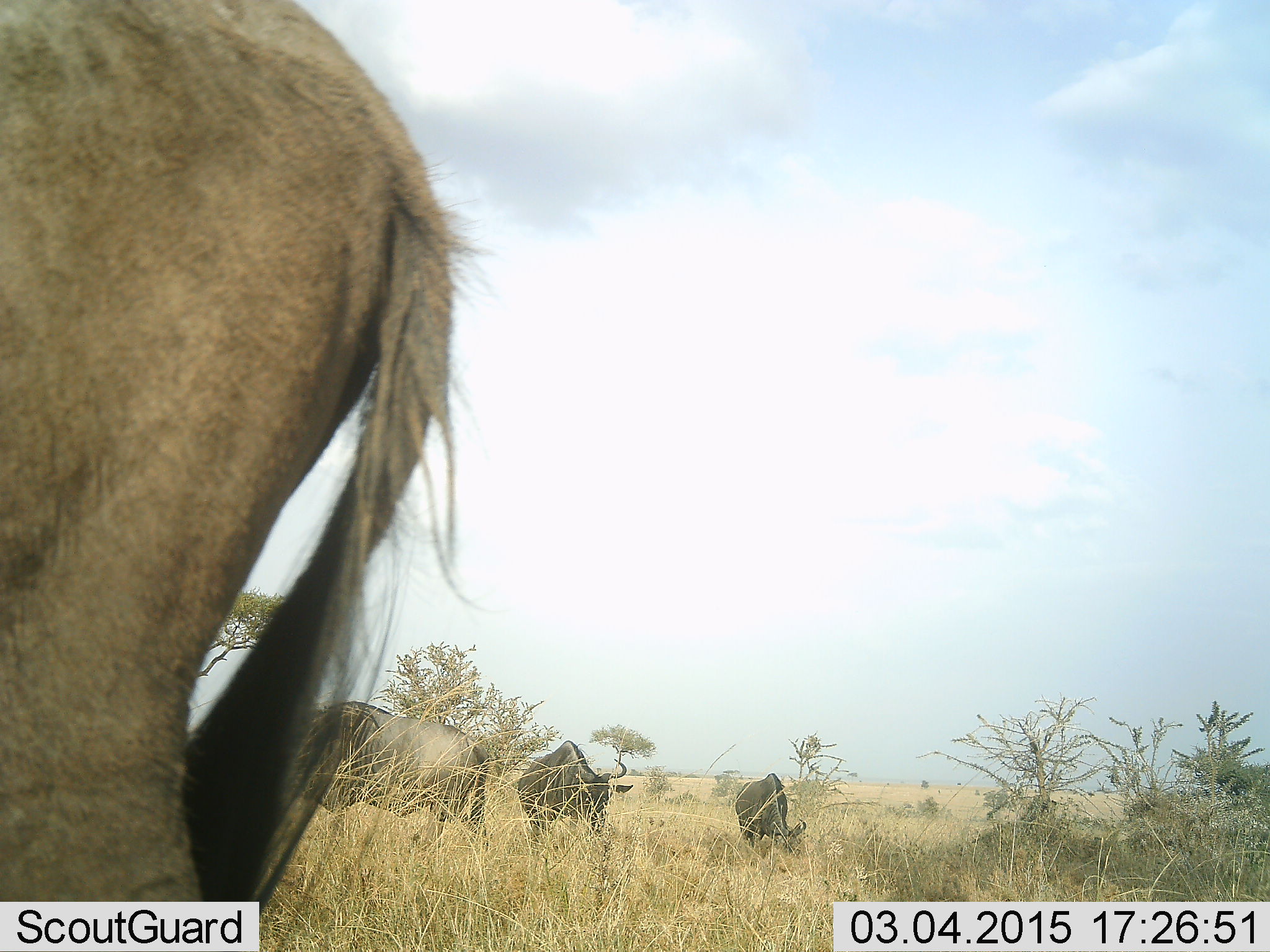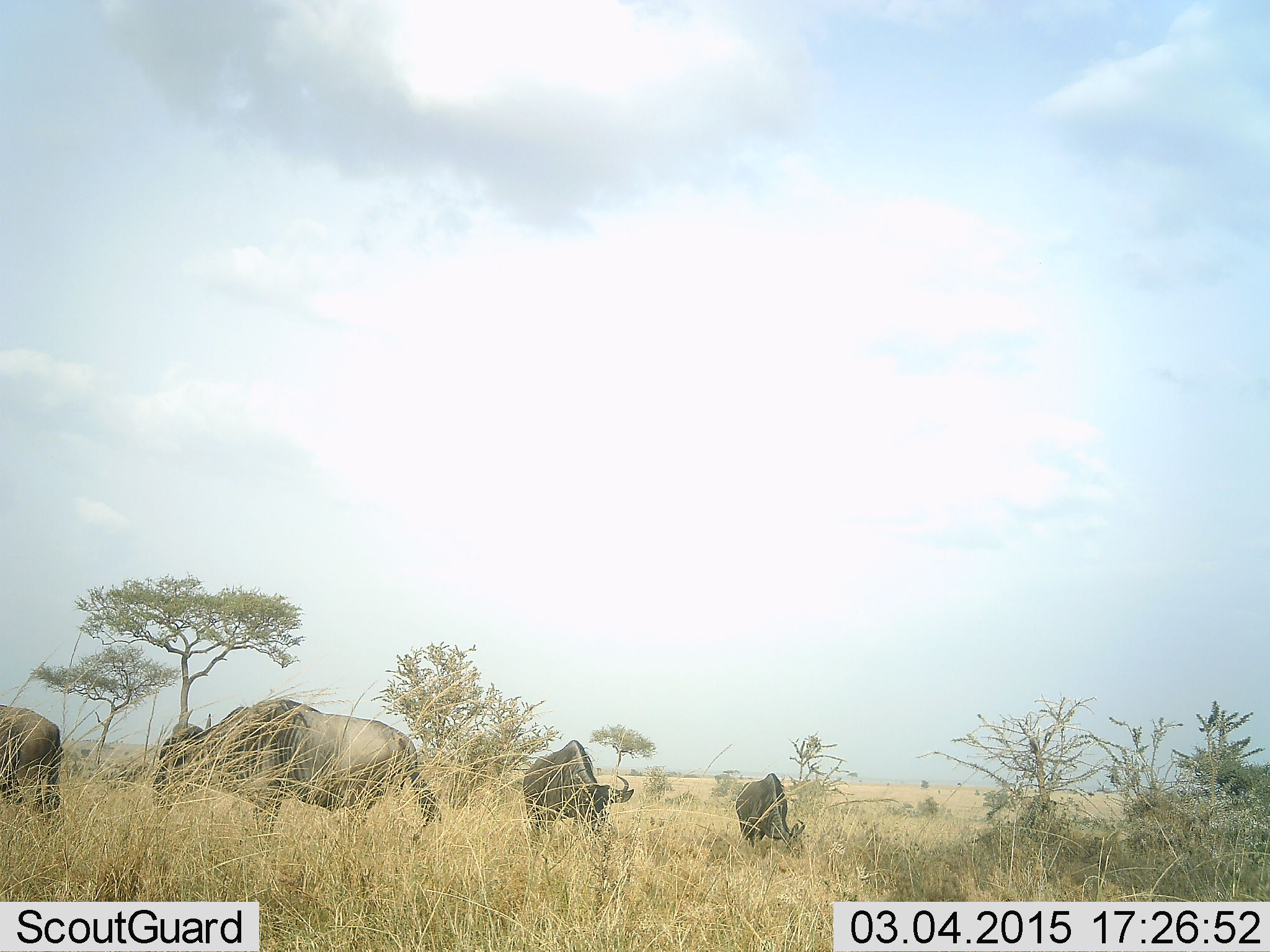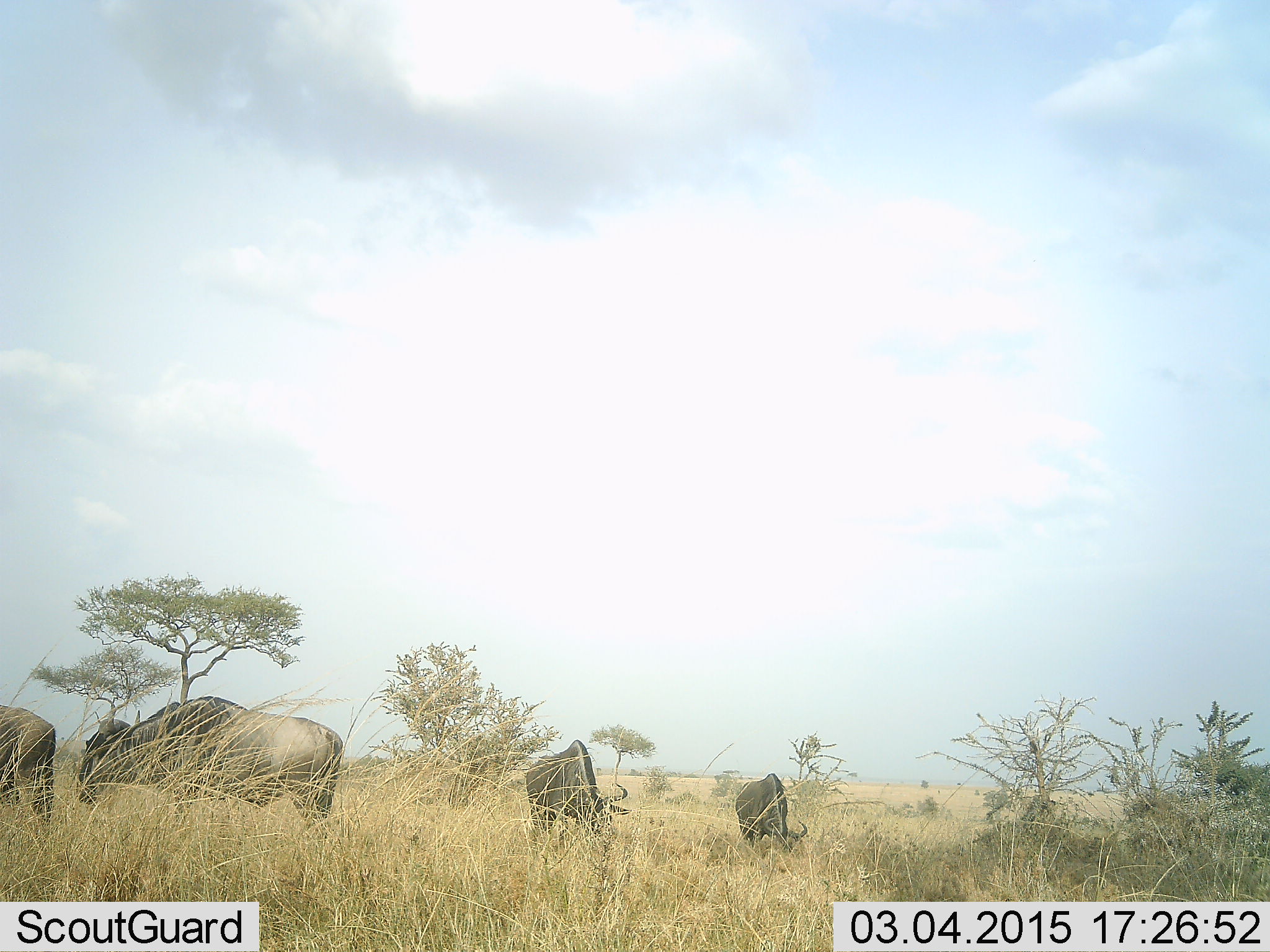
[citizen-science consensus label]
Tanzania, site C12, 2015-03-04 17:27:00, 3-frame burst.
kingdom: Animalia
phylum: Chordata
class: Mammalia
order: Artiodactyla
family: Bovidae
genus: Connochaetes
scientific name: Connochaetes taurinus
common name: blue wildebeest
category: wildebeest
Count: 4.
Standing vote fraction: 70%.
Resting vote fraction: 0%.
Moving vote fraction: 50%.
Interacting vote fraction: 0%.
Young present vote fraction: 10%.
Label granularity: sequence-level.